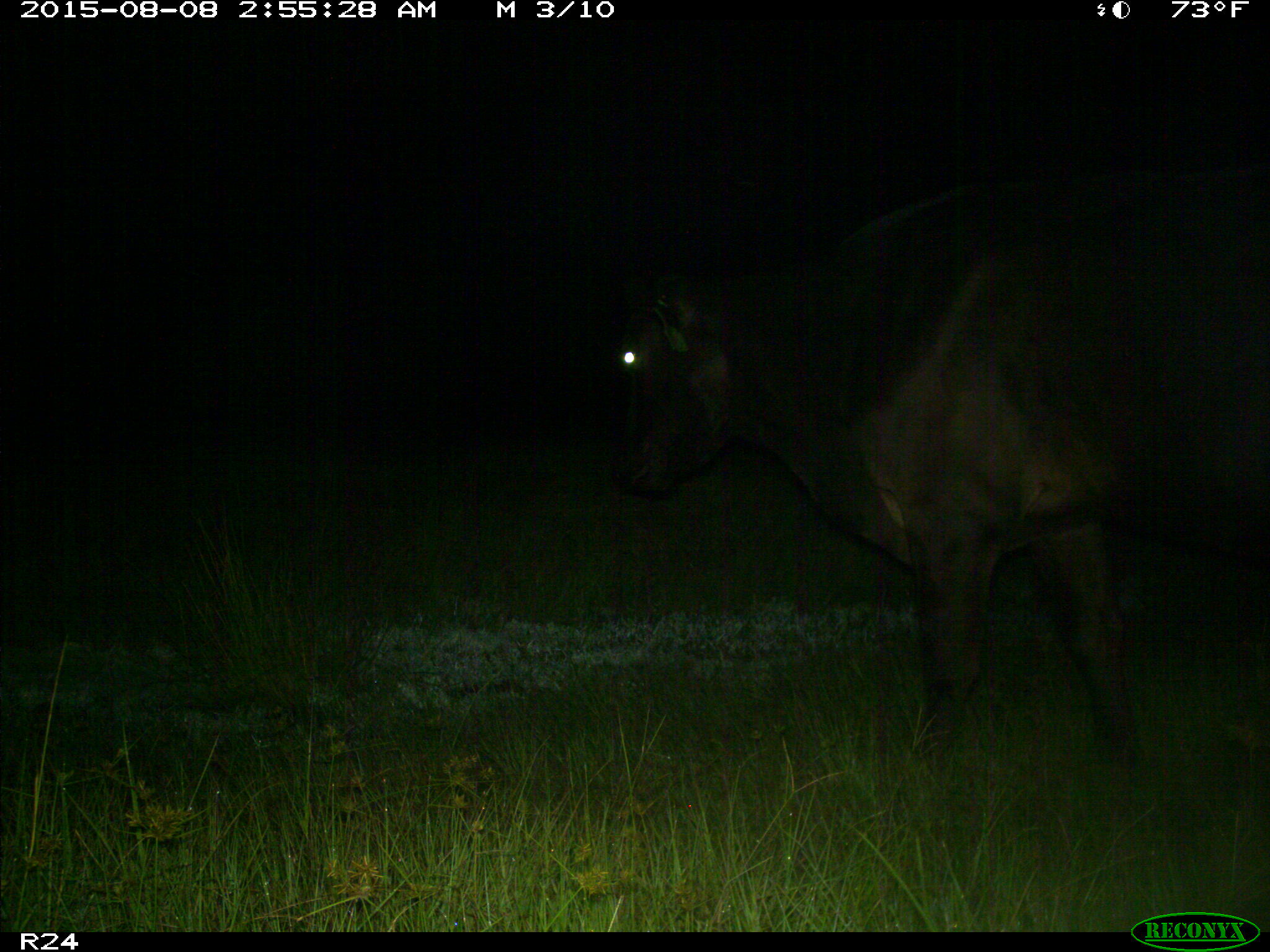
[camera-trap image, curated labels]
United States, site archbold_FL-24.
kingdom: Animalia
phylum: Chordata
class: Mammalia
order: Artiodactyla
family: Bovidae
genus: Bos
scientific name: Bos taurus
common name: domestic cow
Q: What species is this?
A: Bos taurus (domestic cow).